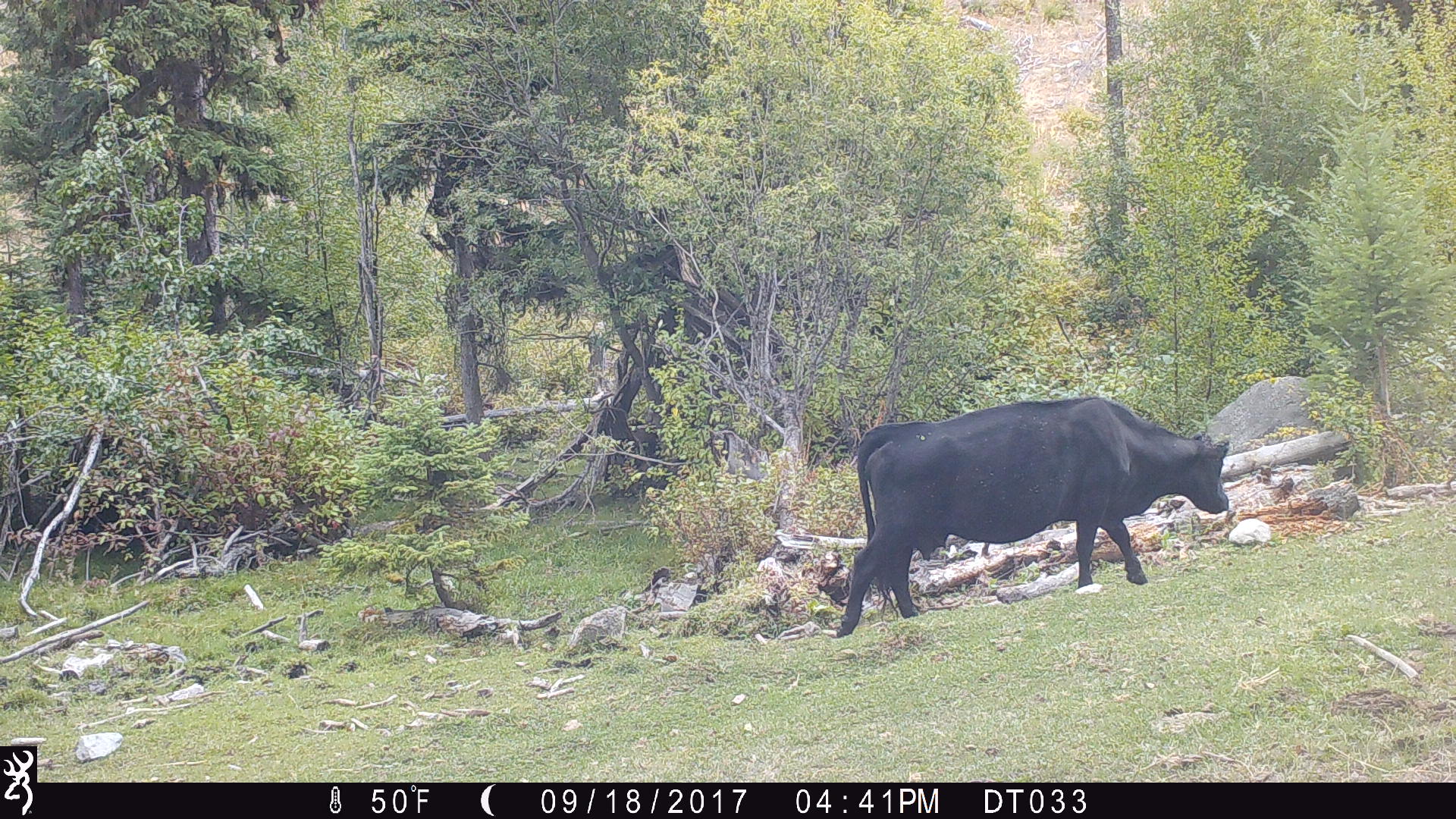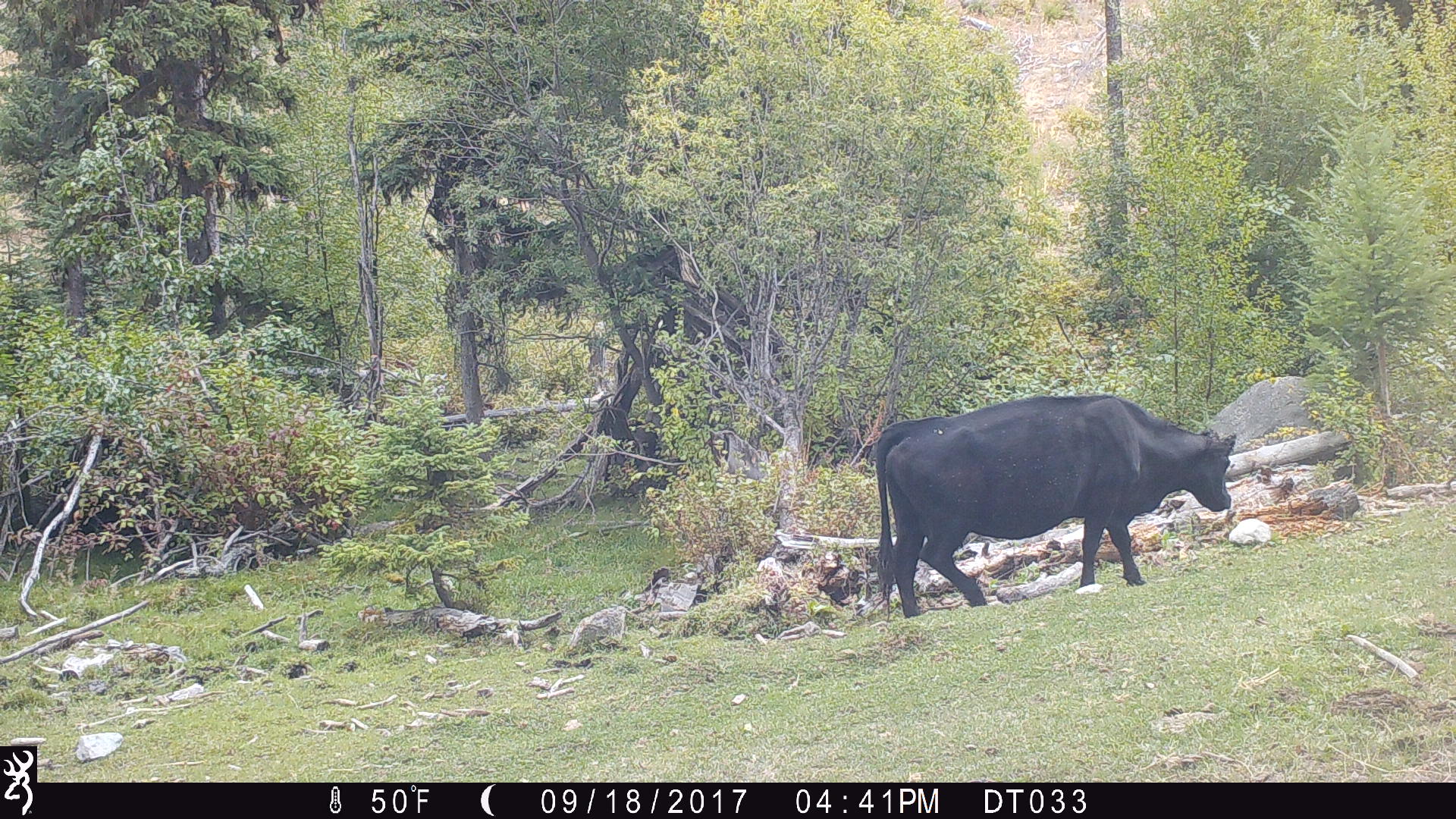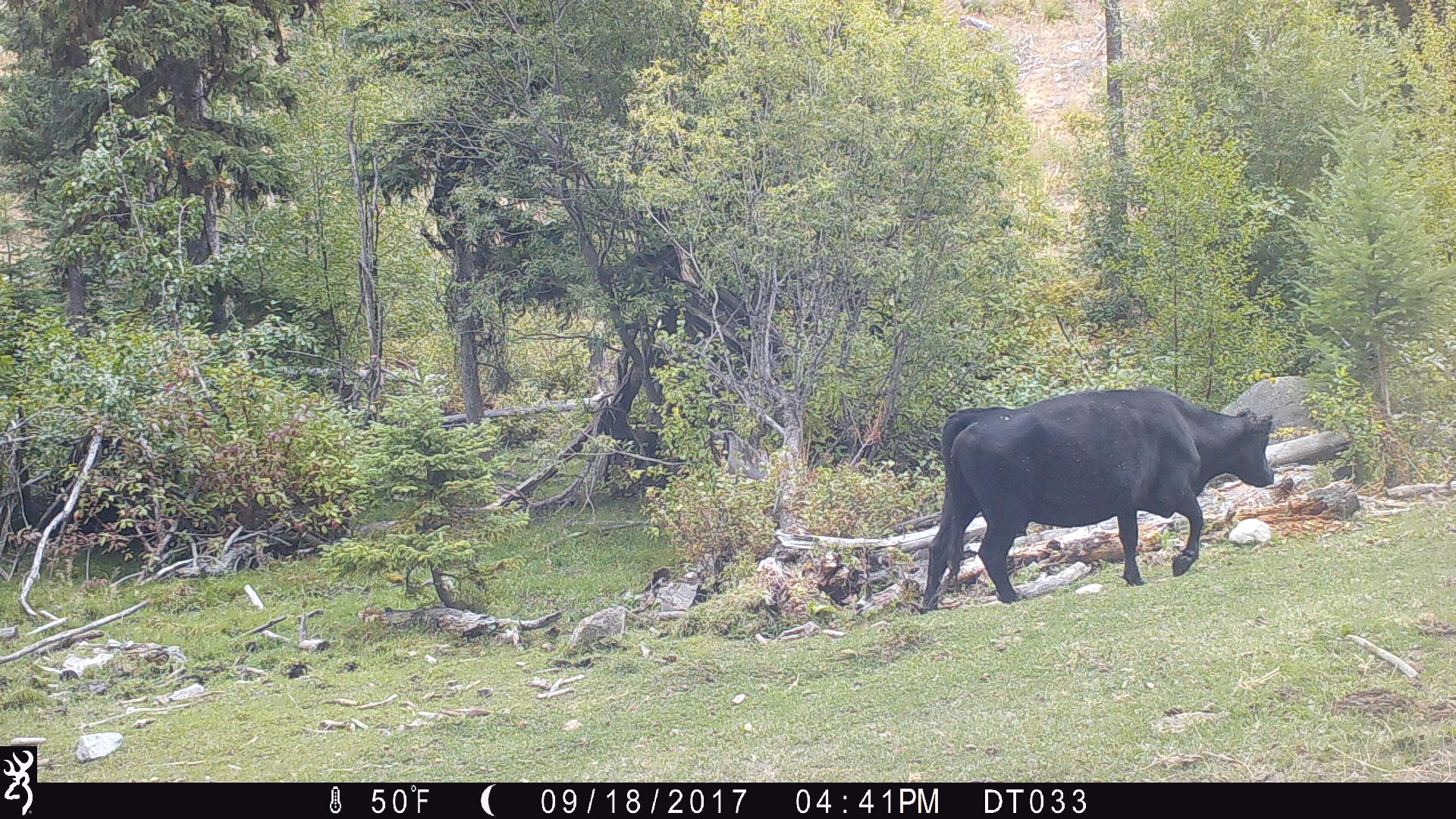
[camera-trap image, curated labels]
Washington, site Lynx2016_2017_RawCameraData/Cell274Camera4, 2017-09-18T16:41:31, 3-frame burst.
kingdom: Animalia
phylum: Chordata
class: Mammalia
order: Artiodactyla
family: Bovidae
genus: Bos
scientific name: Bos taurus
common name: domestic cattle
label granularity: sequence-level